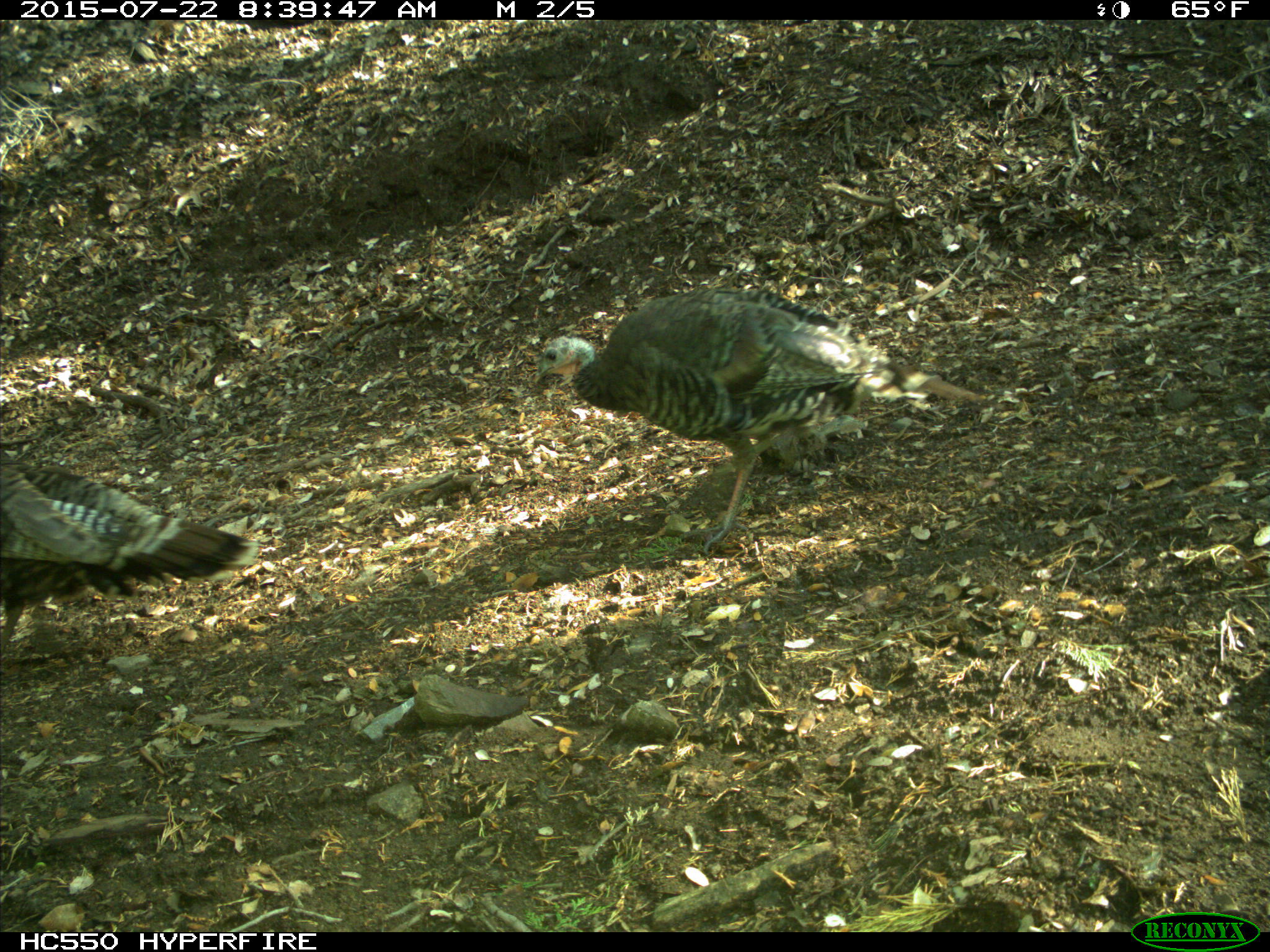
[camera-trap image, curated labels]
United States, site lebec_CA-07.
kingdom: Animalia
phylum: Chordata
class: Aves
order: Galliformes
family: Phasianidae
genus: Meleagris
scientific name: Meleagris gallopavo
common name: wild turkey